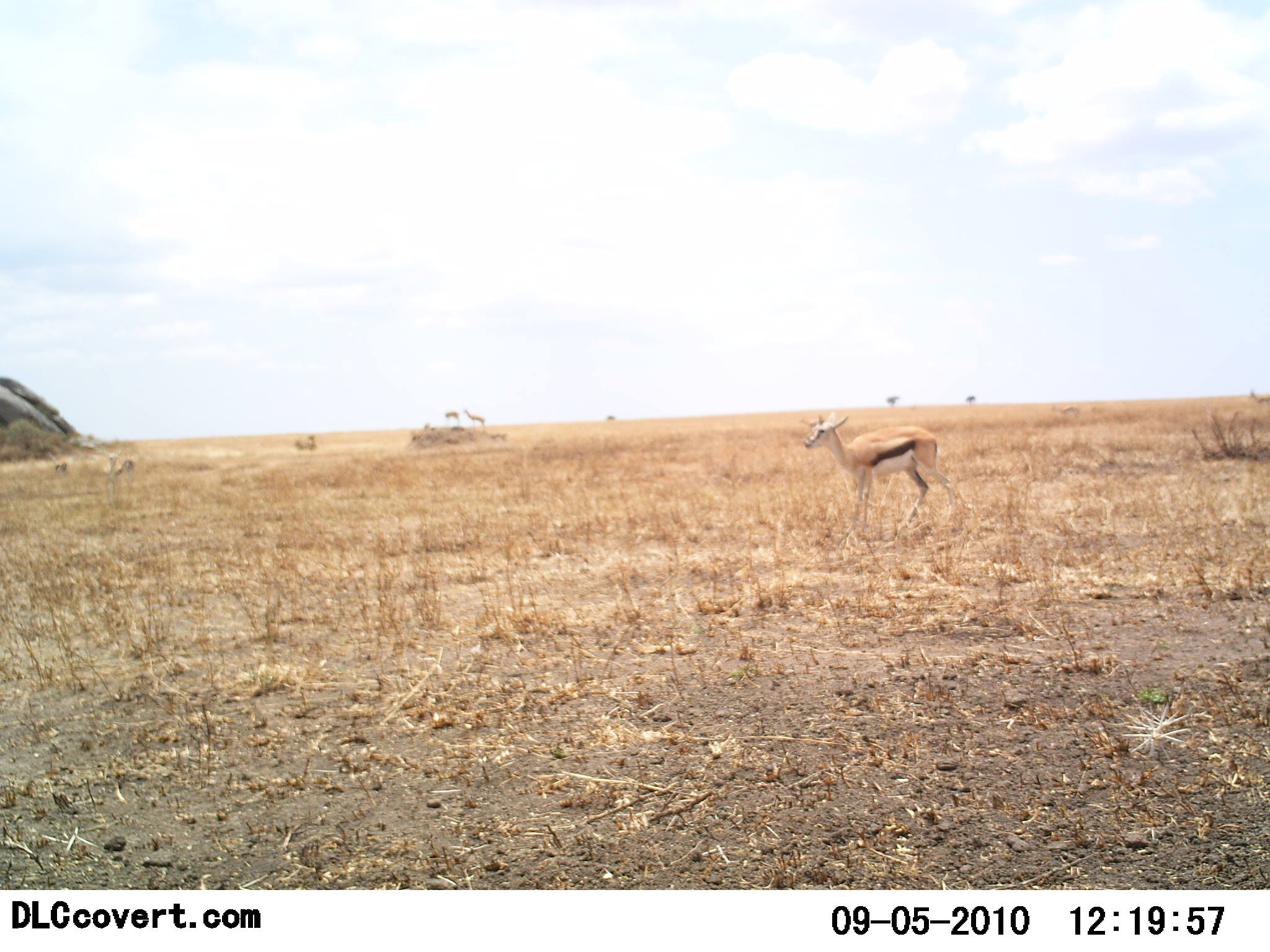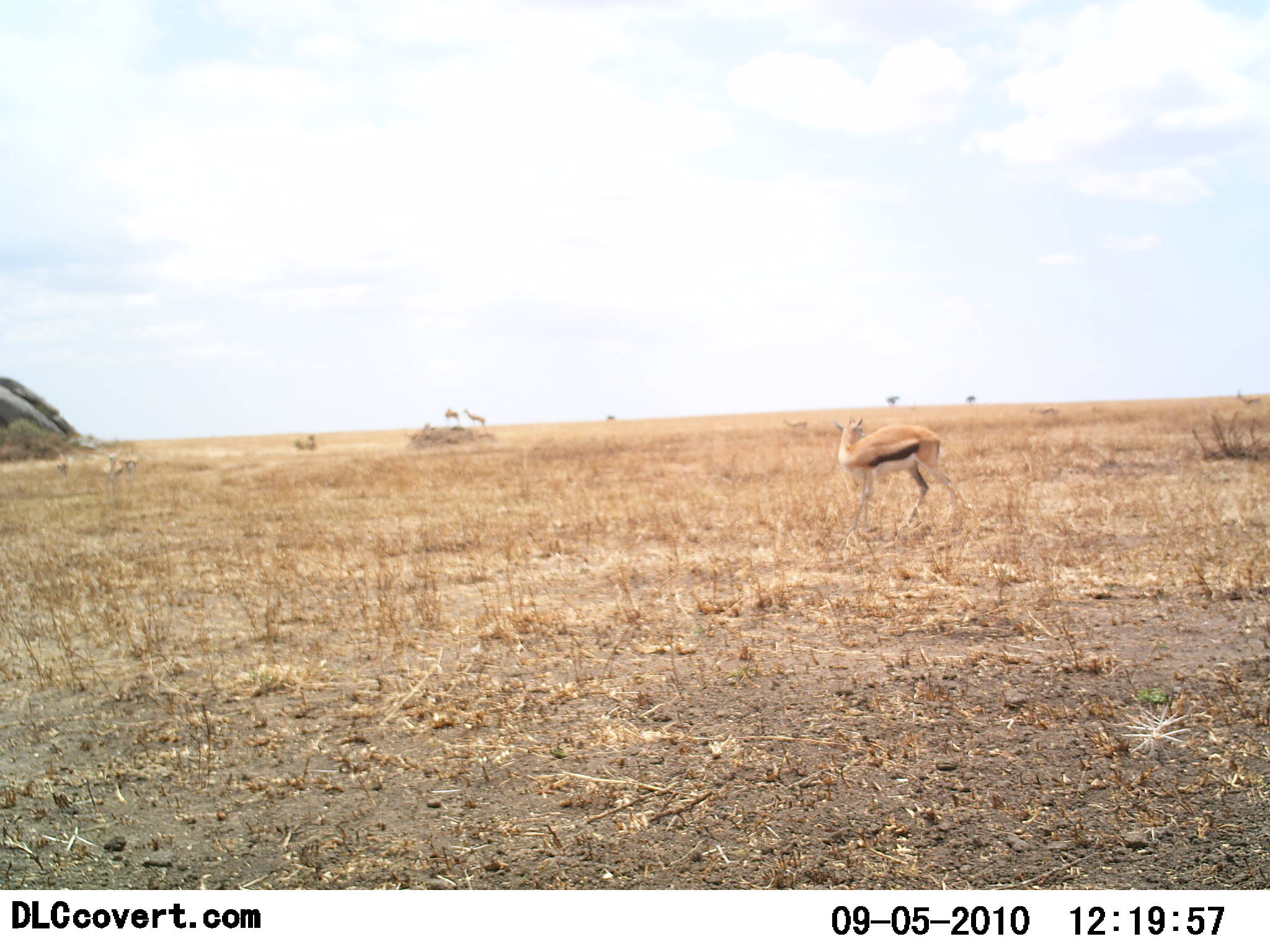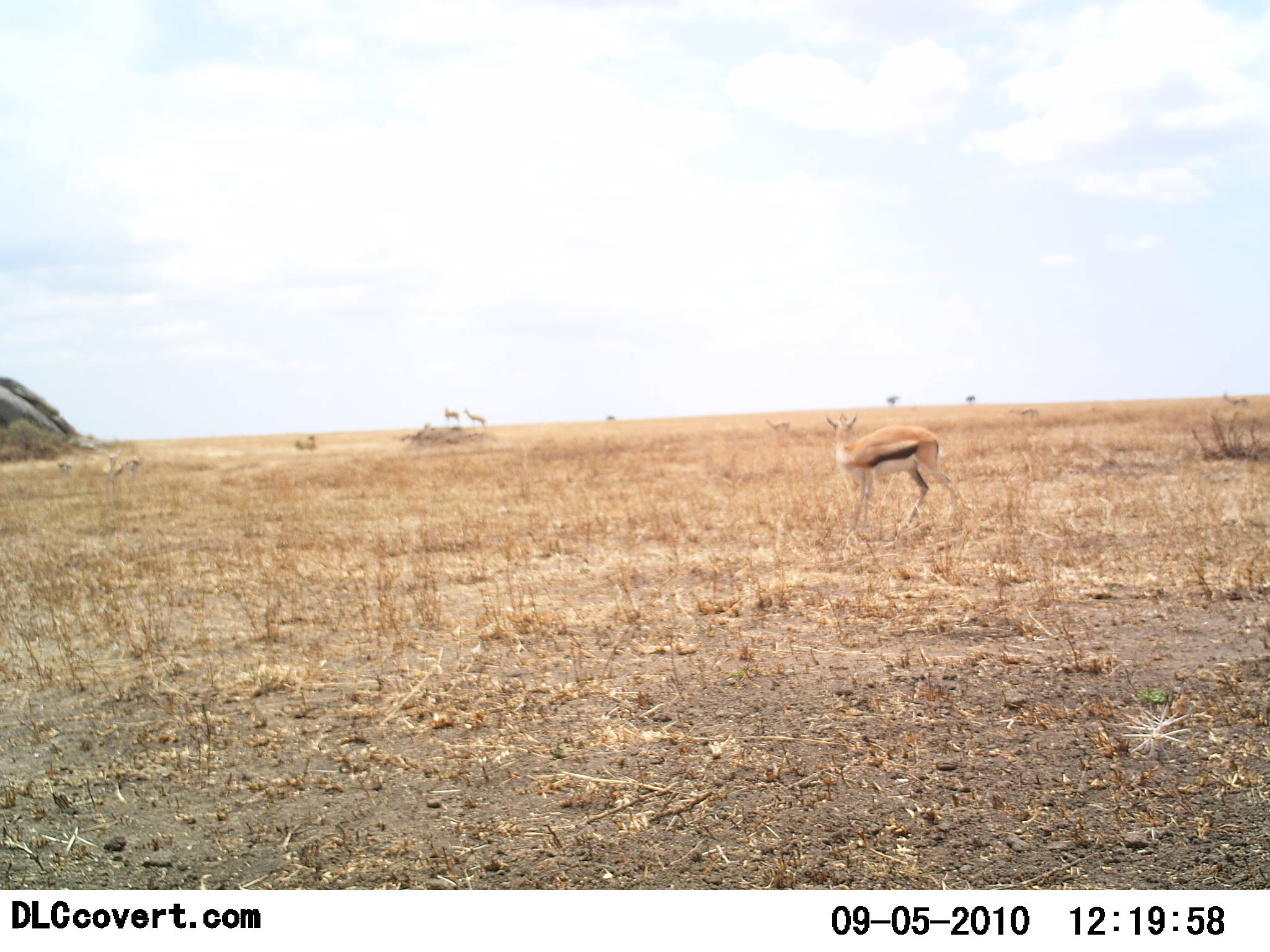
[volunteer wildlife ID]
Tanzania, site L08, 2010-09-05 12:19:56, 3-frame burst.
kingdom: Animalia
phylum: Chordata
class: Mammalia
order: Artiodactyla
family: Bovidae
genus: Eudorcas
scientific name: Eudorcas thomsonii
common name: thomson's gazelle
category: gazellethomsons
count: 6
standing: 88%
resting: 0%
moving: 53%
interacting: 0%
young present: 0%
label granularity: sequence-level